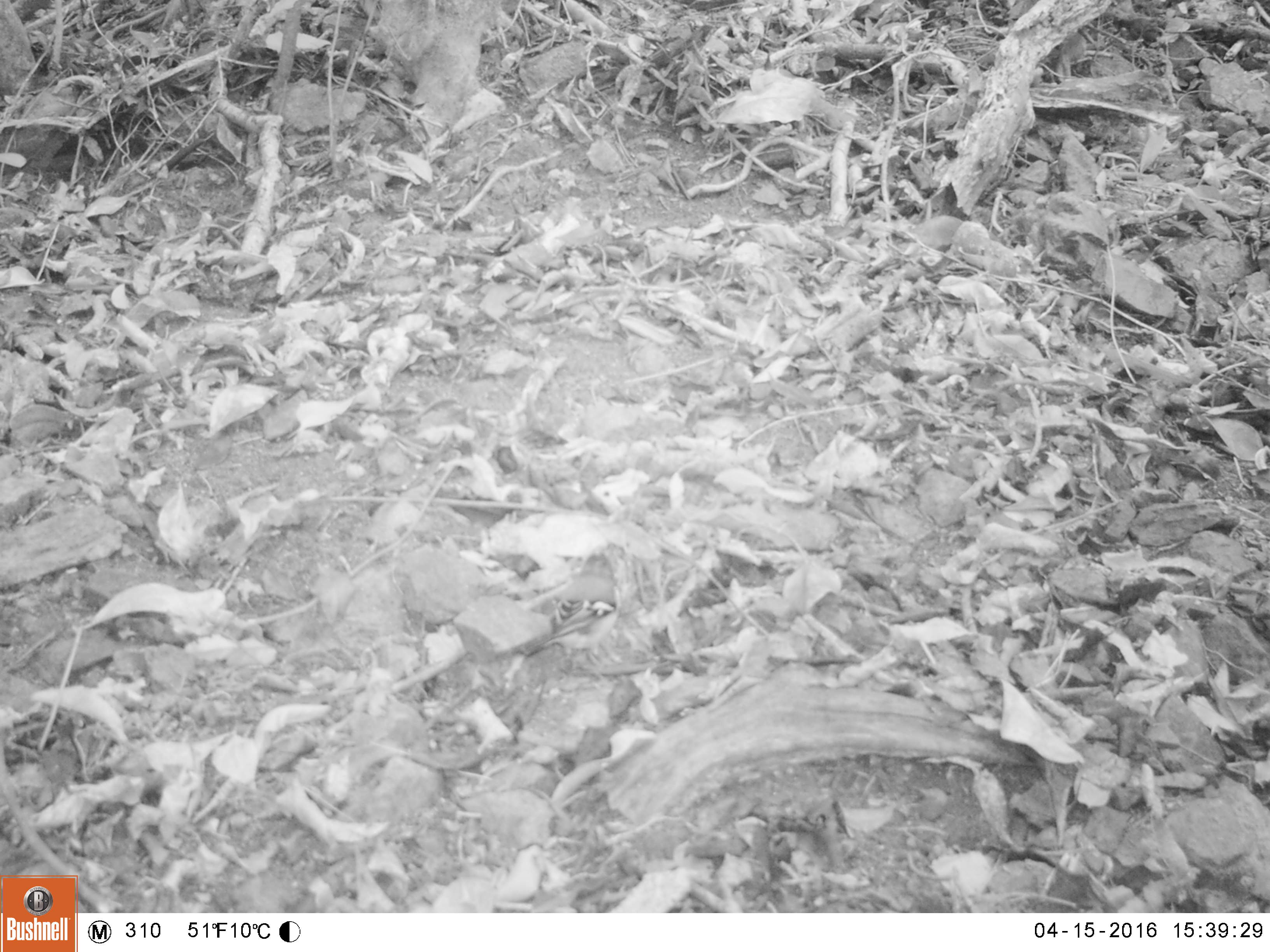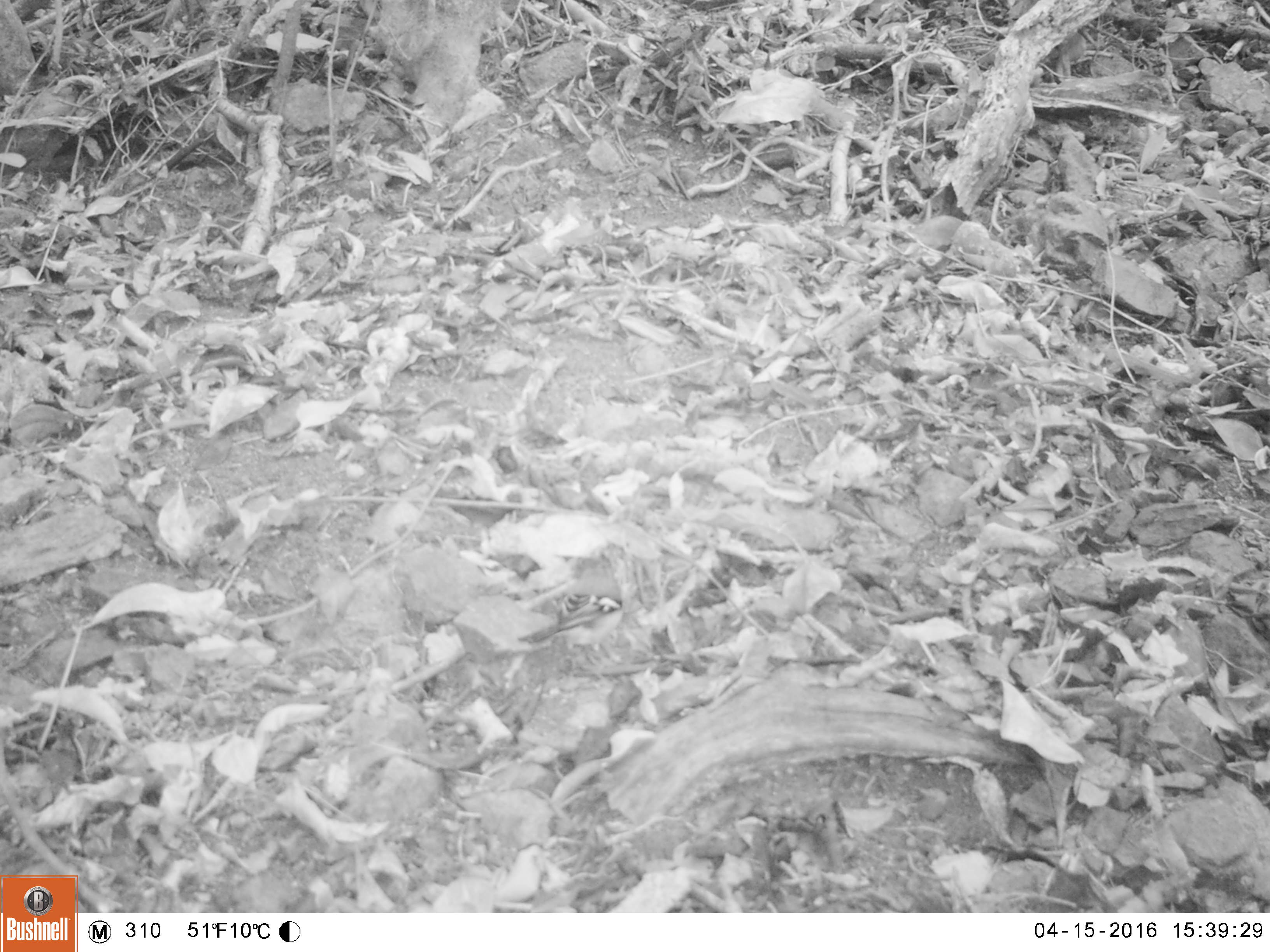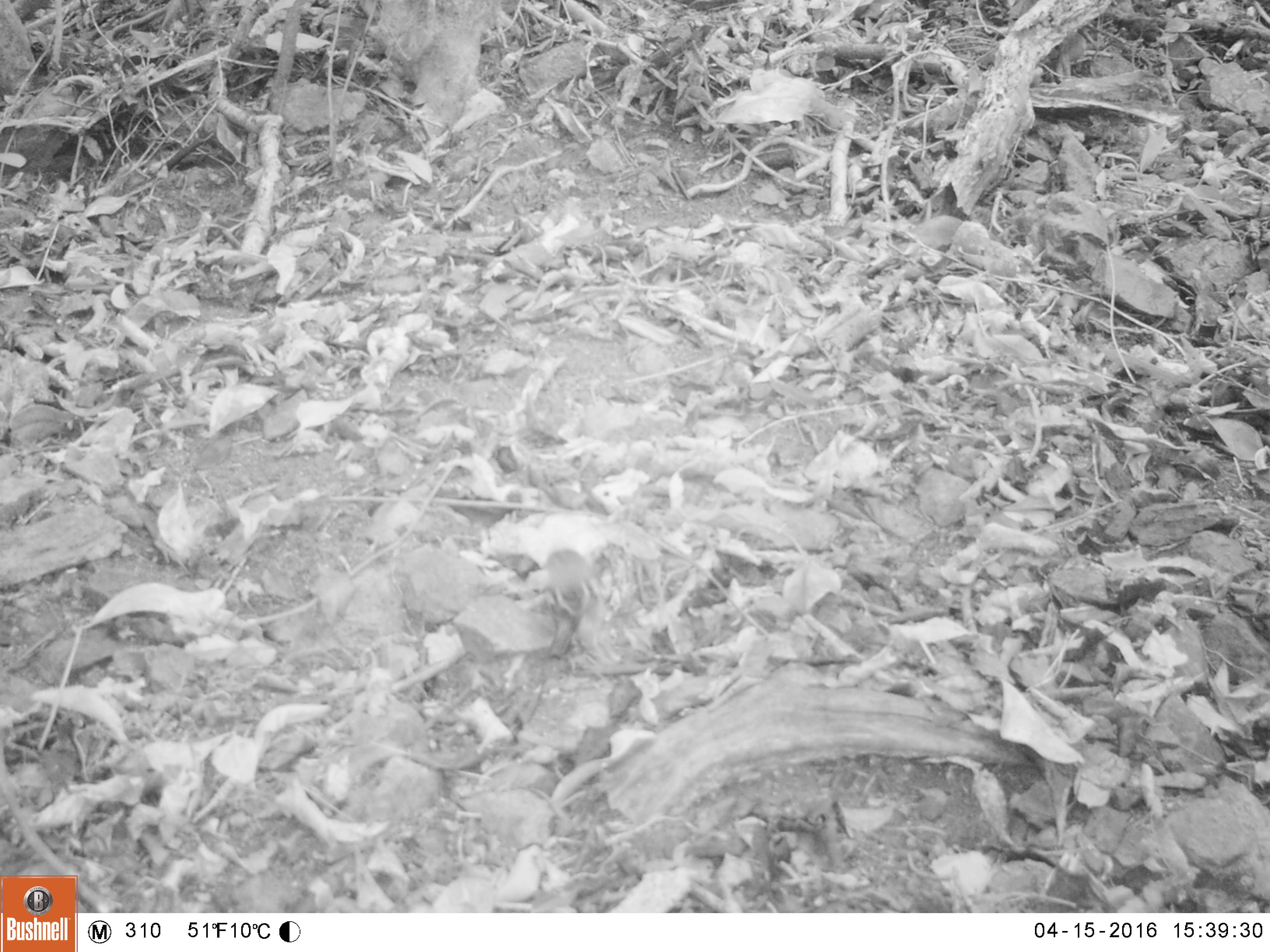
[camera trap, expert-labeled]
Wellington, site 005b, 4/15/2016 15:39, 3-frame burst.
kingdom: Animalia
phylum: Chordata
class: Aves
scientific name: Aves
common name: bird